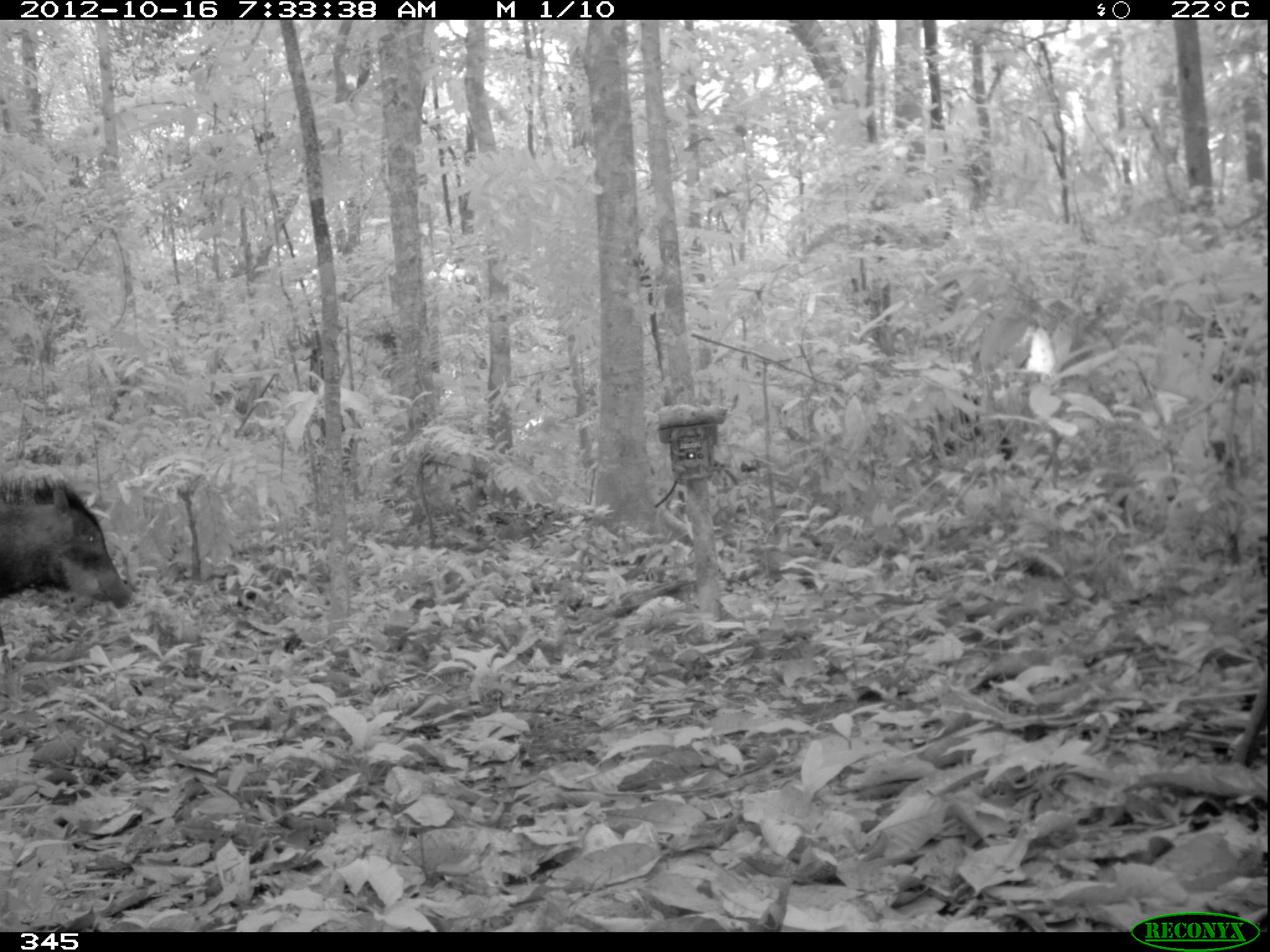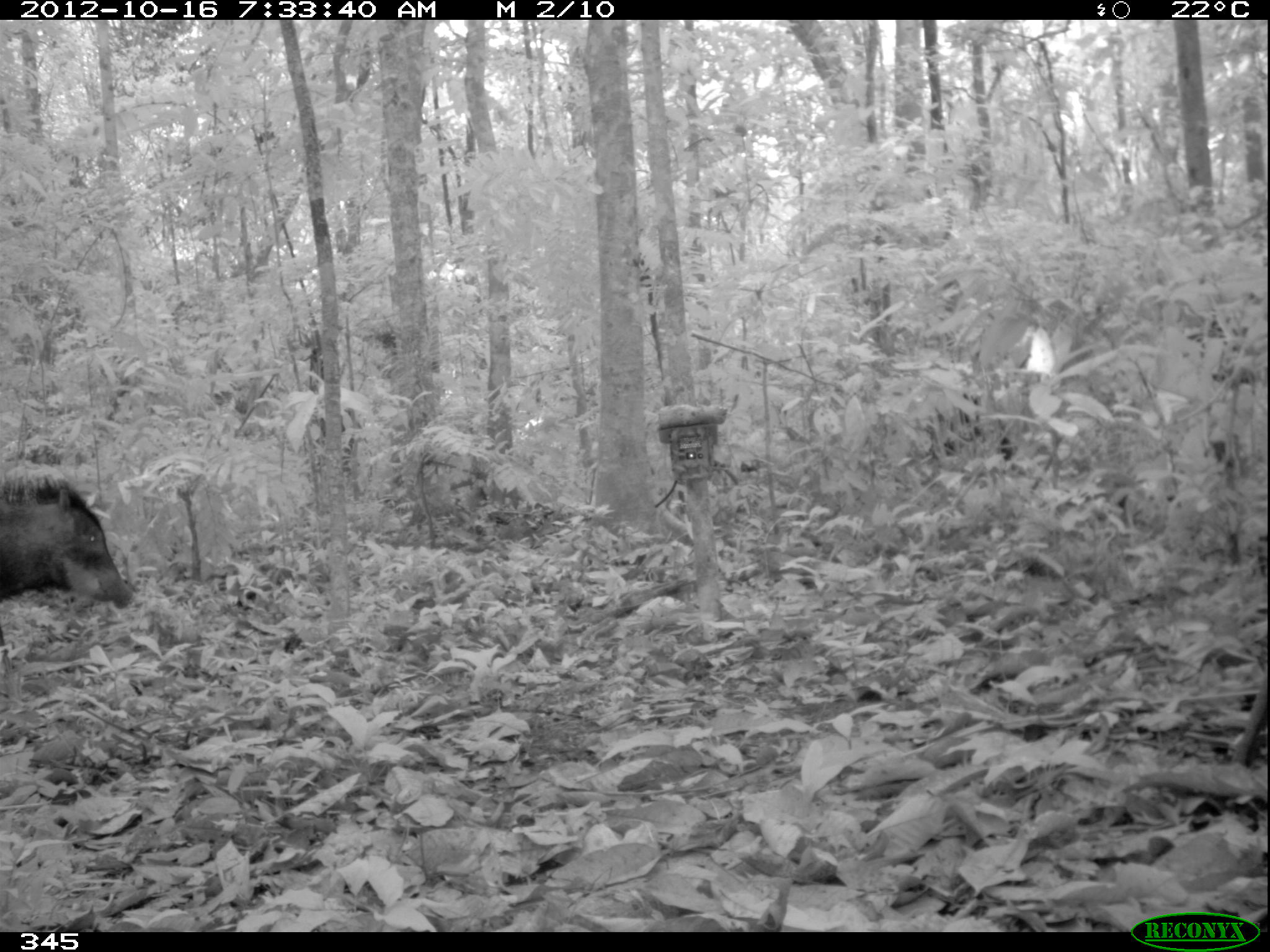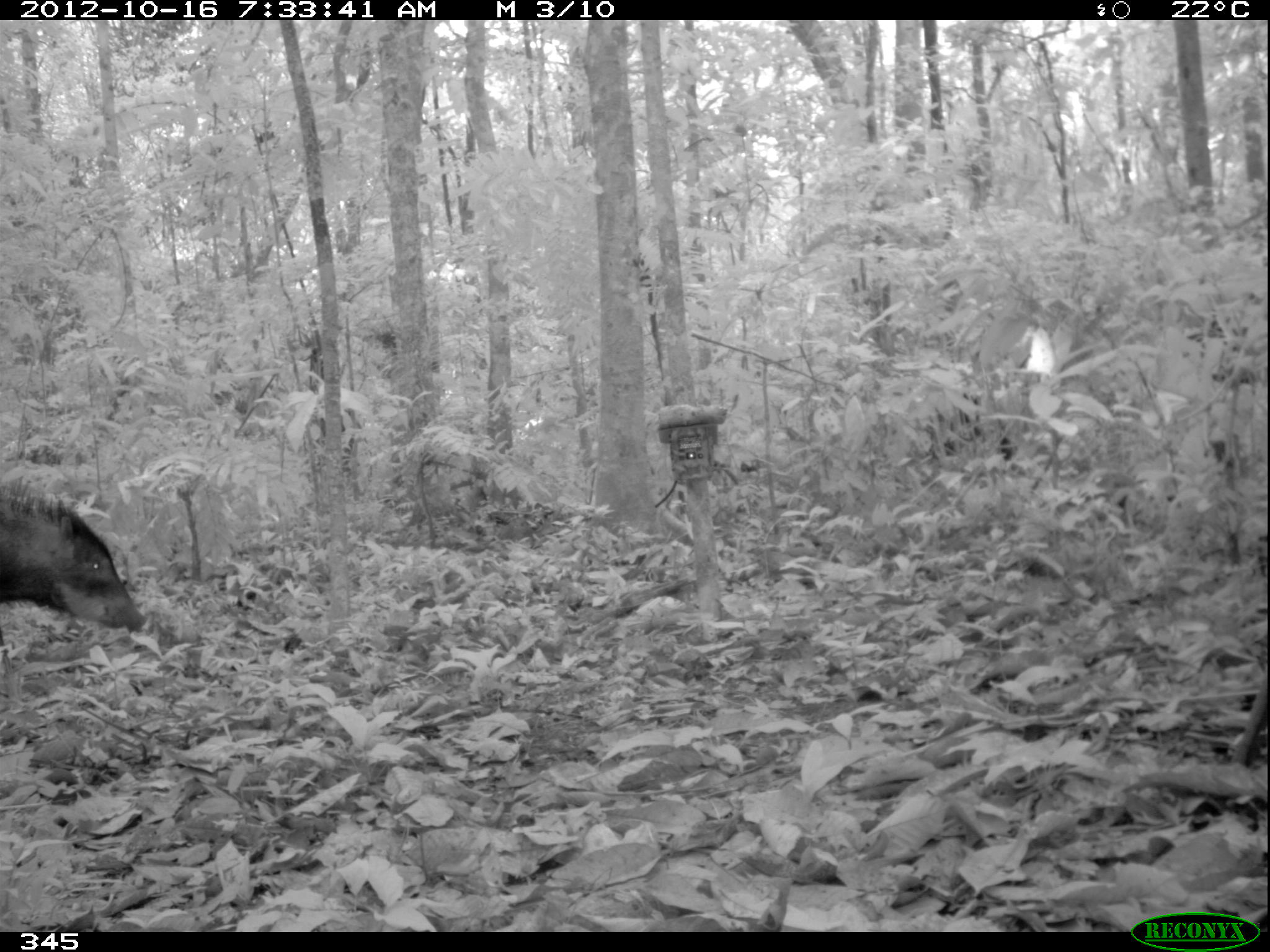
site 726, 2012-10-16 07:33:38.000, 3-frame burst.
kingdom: Animalia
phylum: Chordata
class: Mammalia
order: Artiodactyla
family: Tayassuidae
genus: Tayassu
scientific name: Tayassu pecari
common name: white-lipped peccary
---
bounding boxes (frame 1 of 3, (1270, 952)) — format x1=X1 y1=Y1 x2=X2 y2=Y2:
tayassu pecari: x1=0 y1=474 x2=133 y2=608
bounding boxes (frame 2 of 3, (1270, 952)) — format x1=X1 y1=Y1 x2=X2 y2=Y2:
tayassu pecari: x1=0 y1=473 x2=132 y2=614